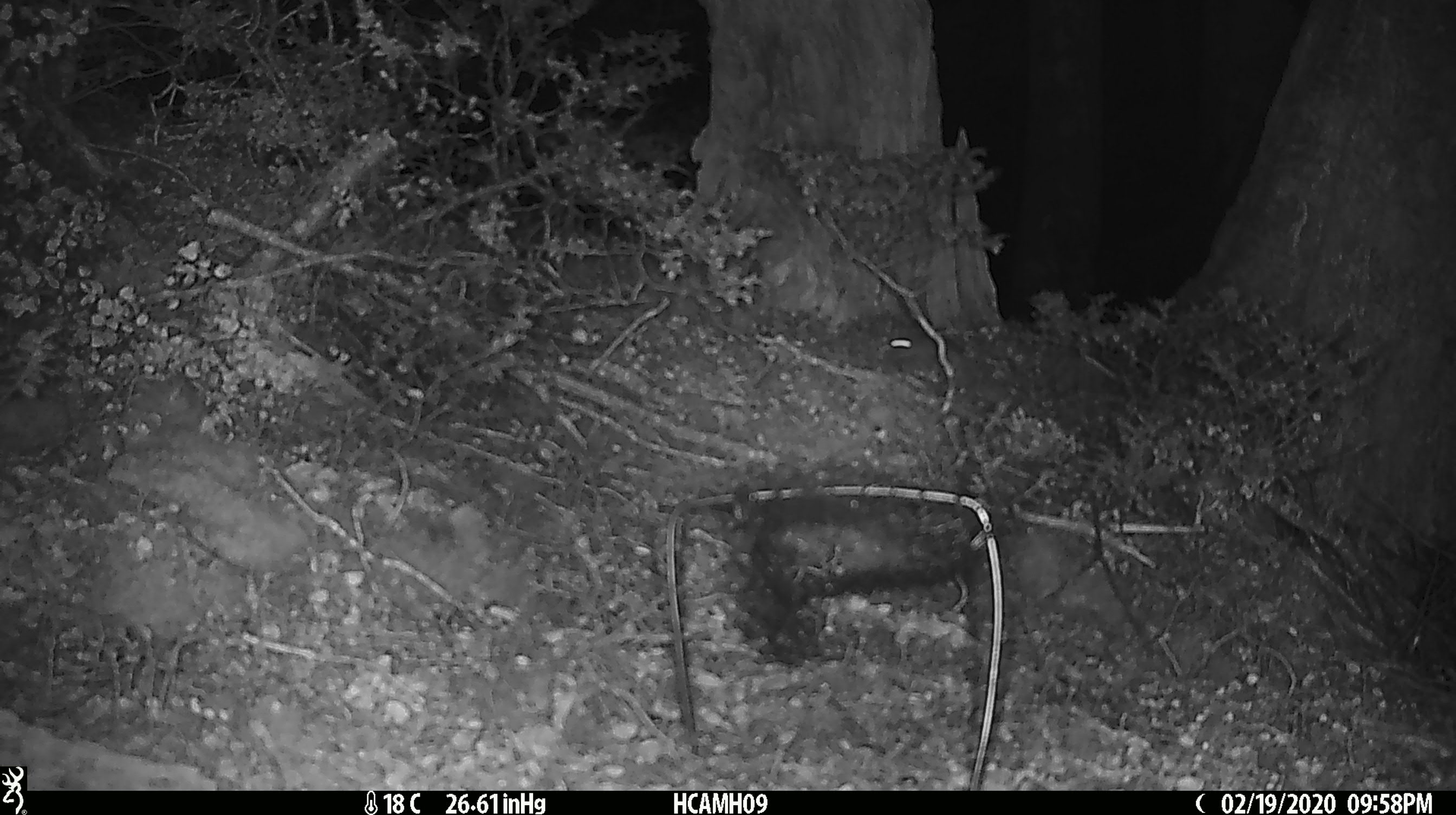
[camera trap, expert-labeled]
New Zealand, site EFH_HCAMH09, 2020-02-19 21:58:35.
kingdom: Animalia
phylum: Chordata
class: Mammalia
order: Rodentia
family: Muridae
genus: Mus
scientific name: Mus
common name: mouse